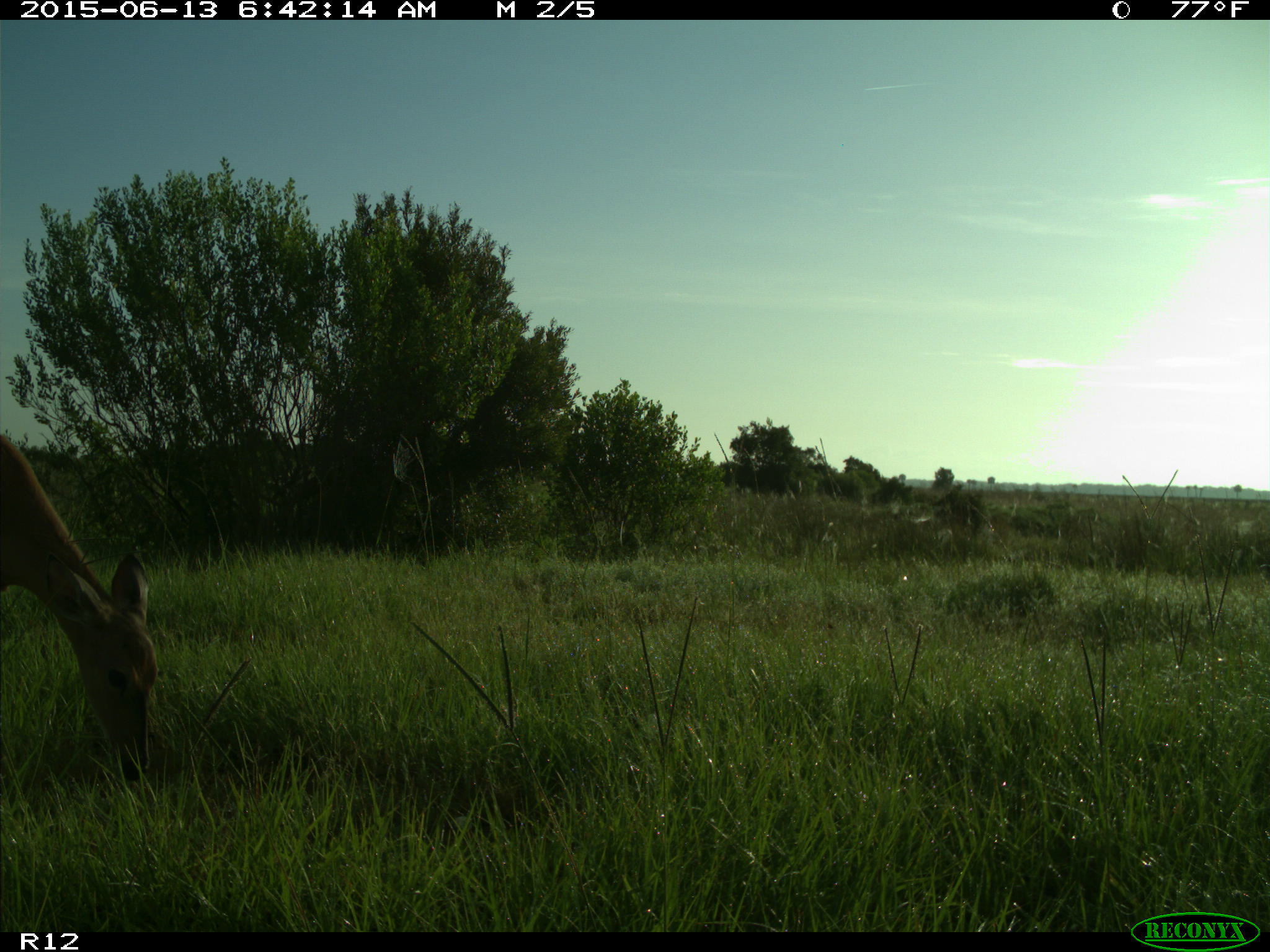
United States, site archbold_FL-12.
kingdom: Animalia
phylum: Chordata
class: Mammalia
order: Artiodactyla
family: Cervidae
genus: Odocoileus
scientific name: Odocoileus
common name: deer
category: unidentified deer